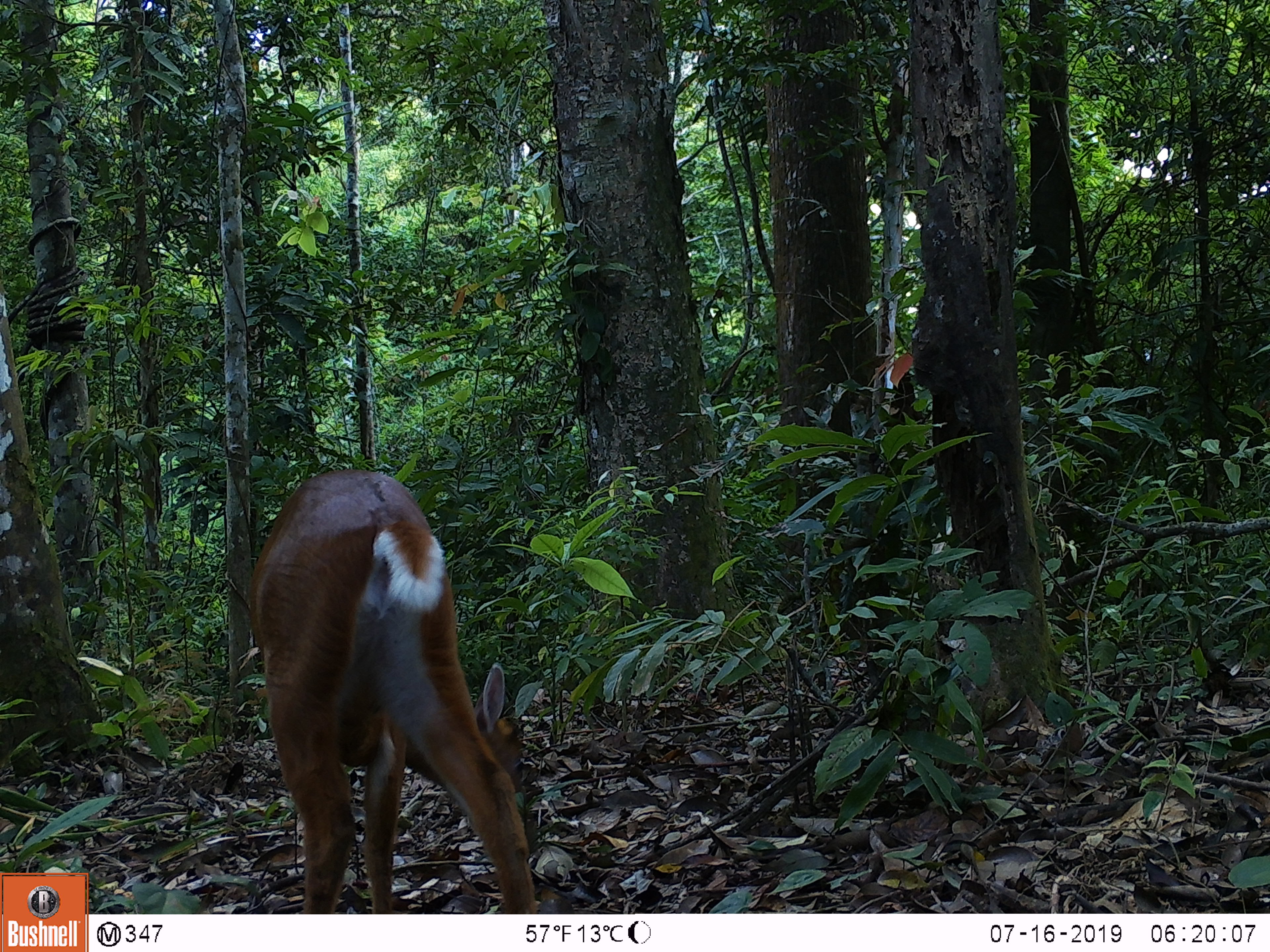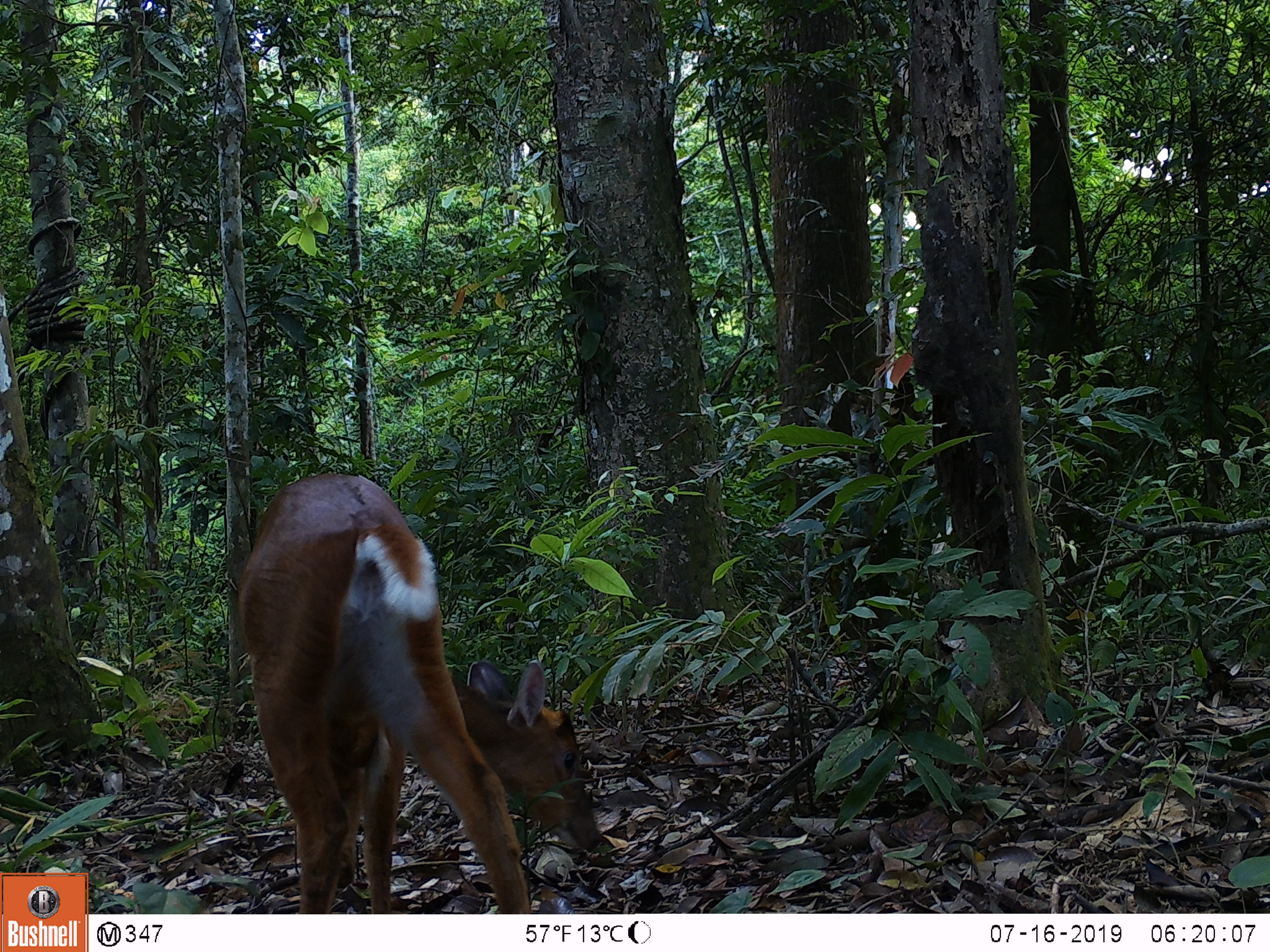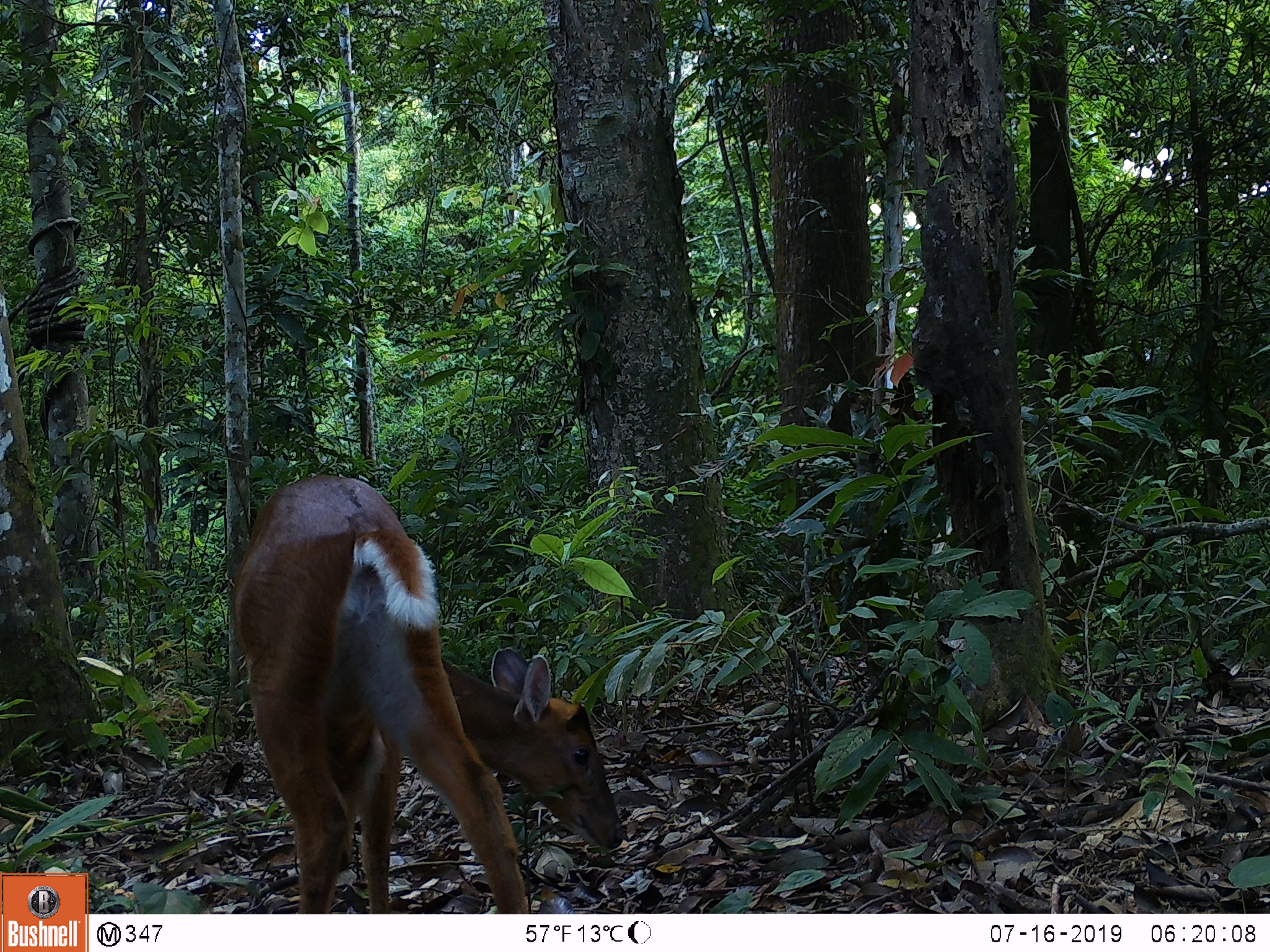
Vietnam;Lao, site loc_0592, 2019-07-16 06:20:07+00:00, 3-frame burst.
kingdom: Animalia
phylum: Chordata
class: Mammalia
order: Artiodactyla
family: Cervidae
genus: Muntiacus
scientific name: Muntiacus muntjak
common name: red muntjac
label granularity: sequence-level